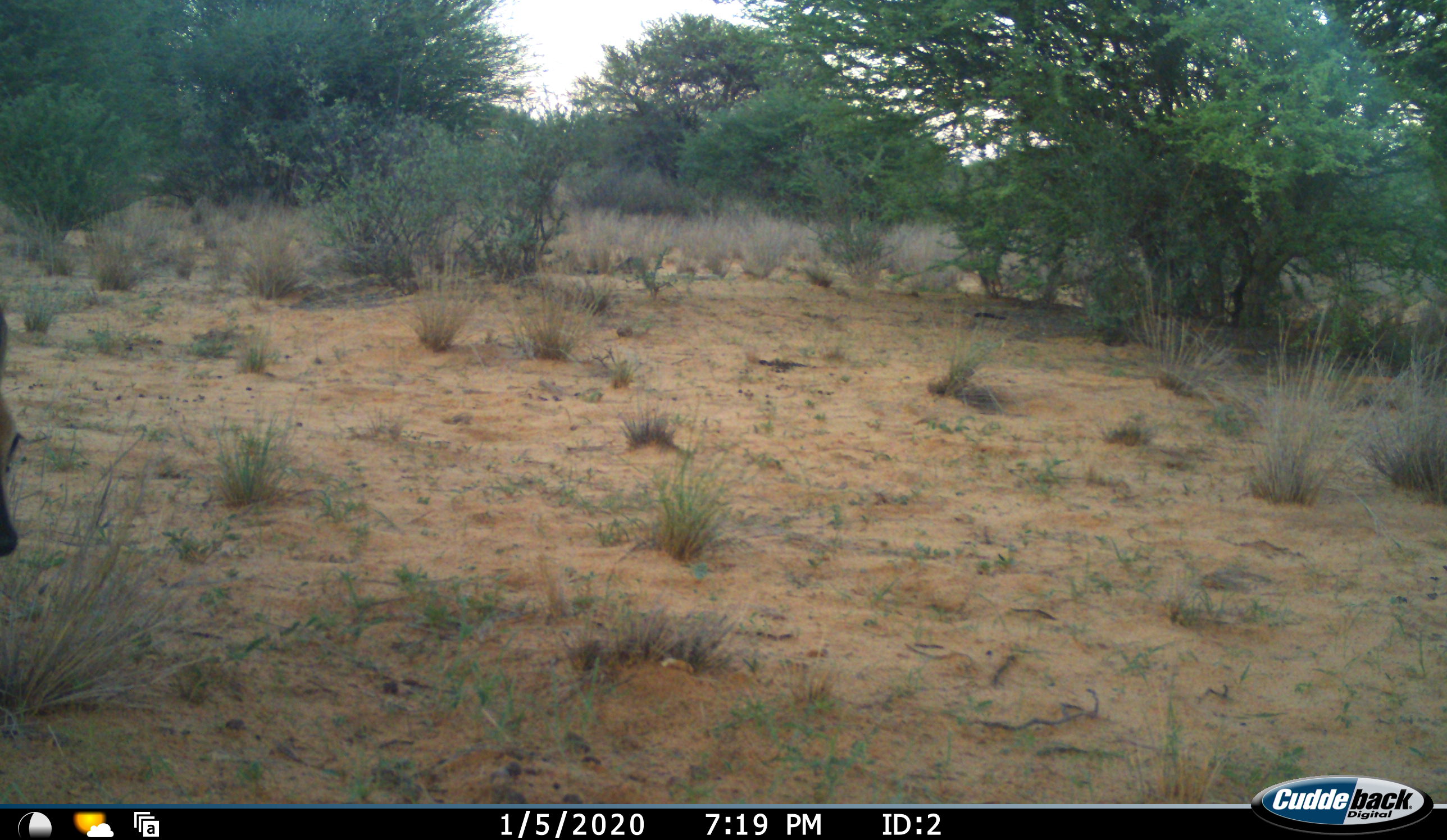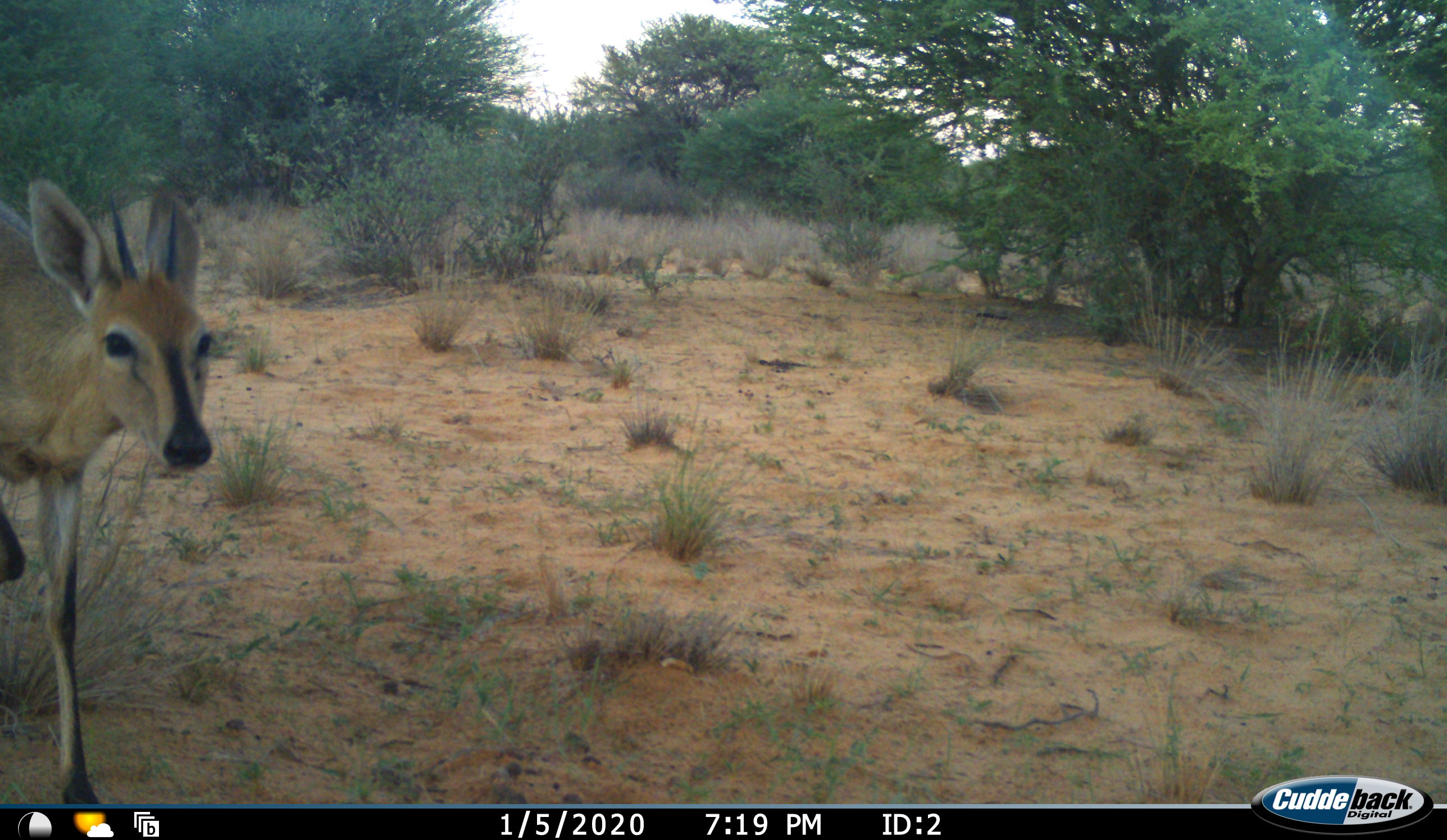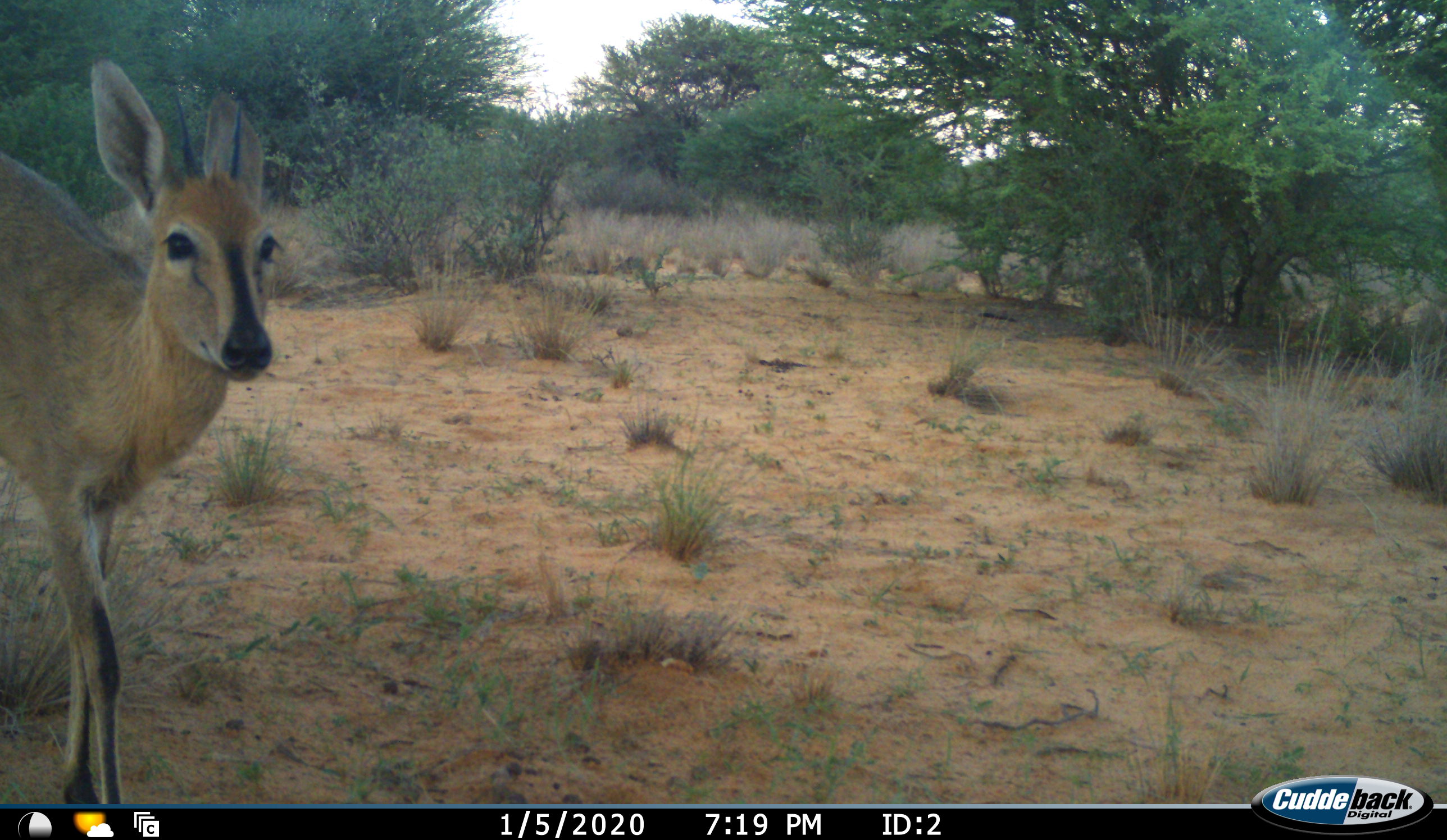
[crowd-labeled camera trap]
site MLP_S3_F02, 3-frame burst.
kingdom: Animalia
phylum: Chordata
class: Mammalia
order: Artiodactyla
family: Bovidae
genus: Sylvicapra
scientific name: Sylvicapra grimmia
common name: common duiker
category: duikercommongrey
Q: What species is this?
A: Duikercommongrey (common duiker) (Sylvicapra grimmia).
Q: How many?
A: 1.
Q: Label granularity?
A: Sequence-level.